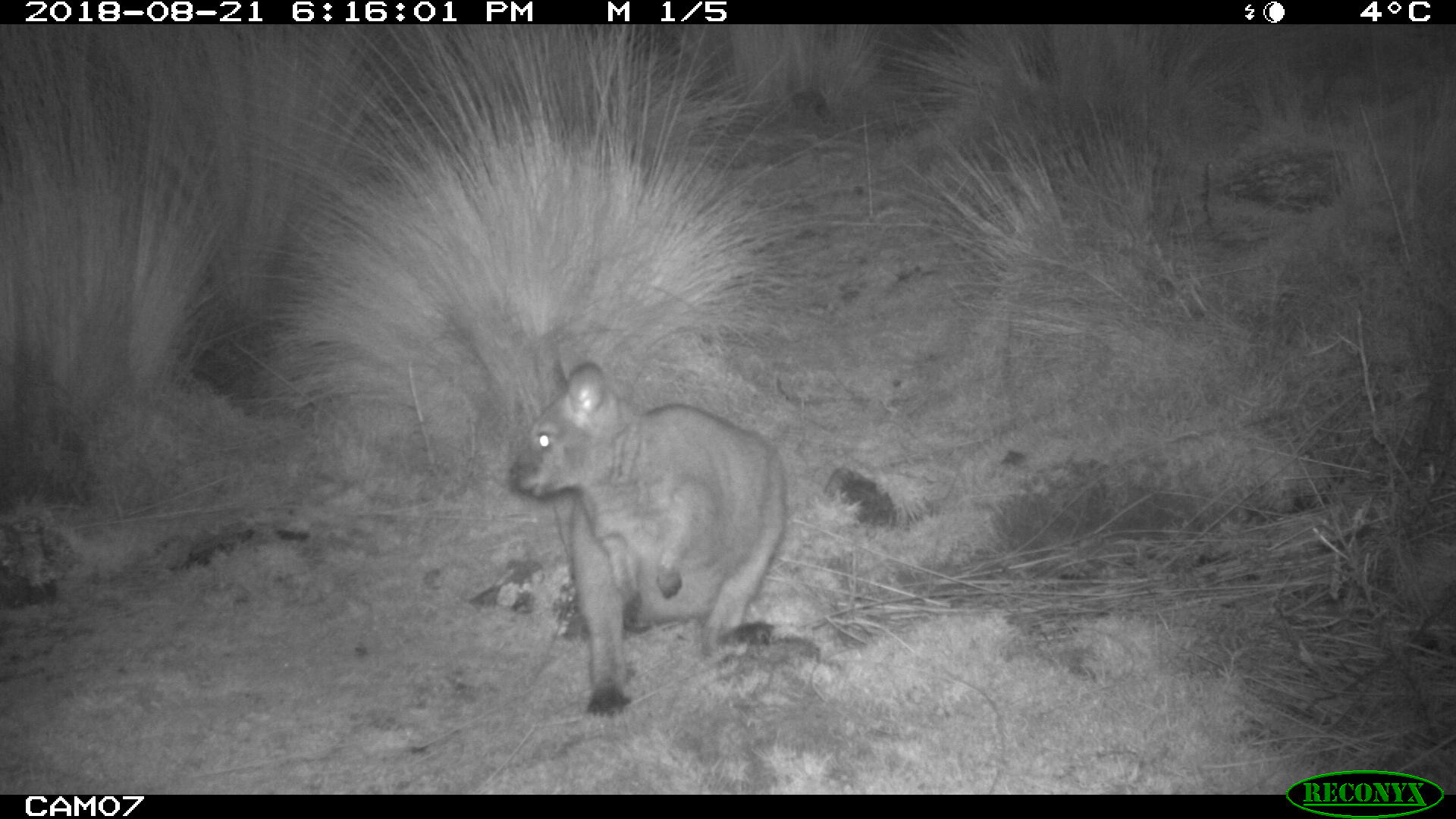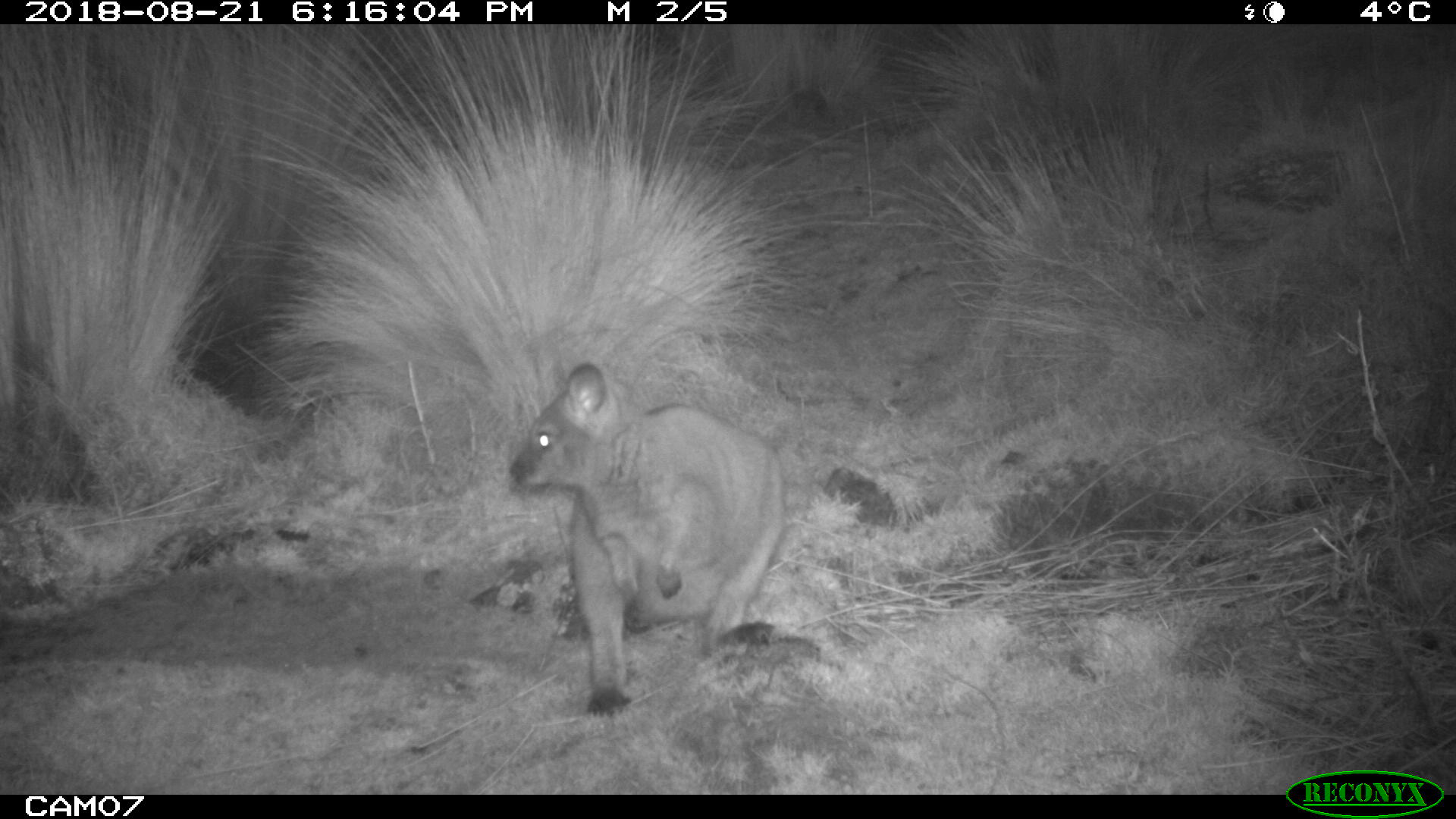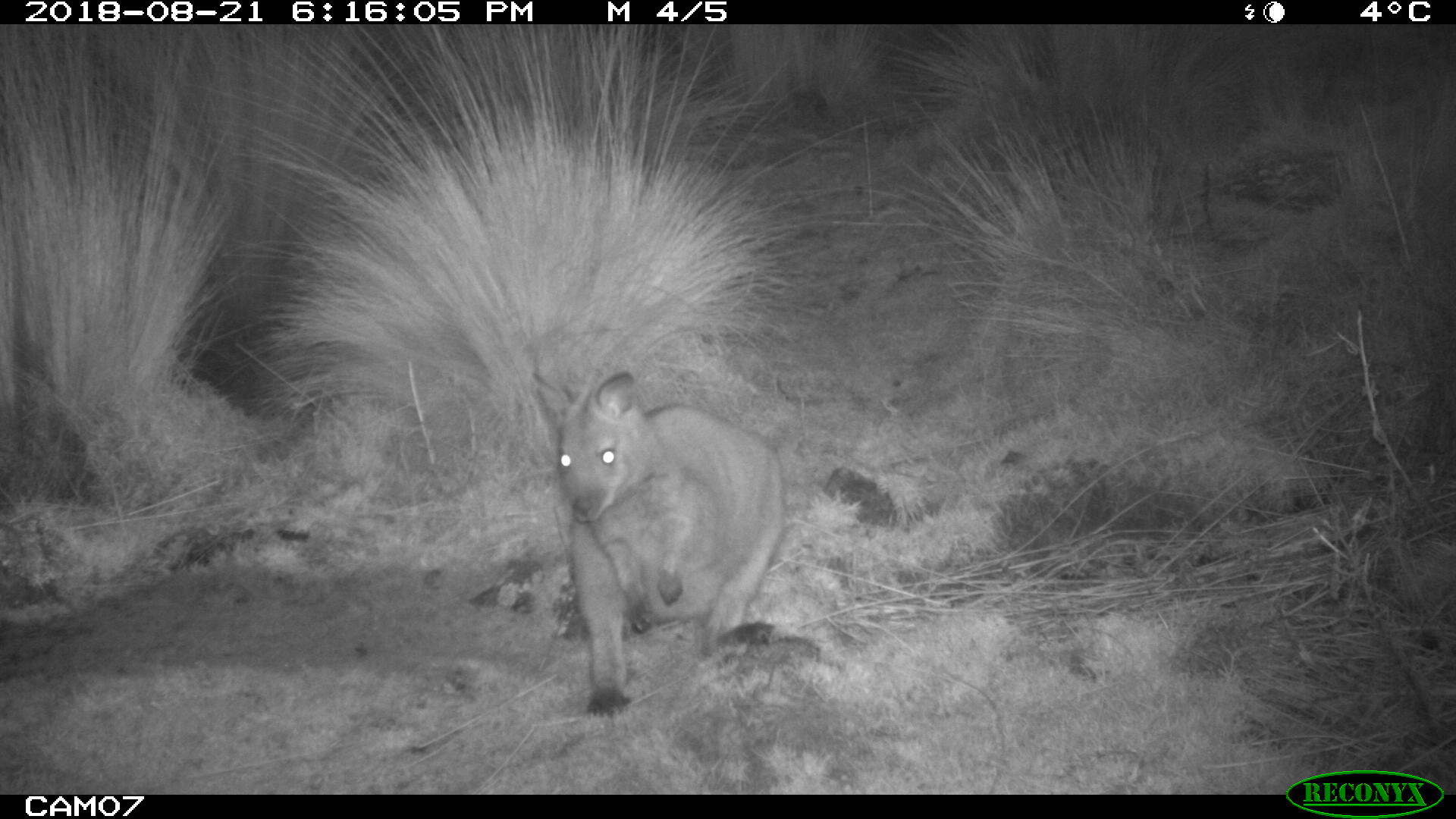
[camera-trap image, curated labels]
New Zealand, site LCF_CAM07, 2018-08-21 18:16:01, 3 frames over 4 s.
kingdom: Animalia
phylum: Chordata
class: Mammalia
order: Diprotodontia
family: Macropodidae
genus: Notamacropus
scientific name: Notamacropus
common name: wallaby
Wallaby (Notamacropus).